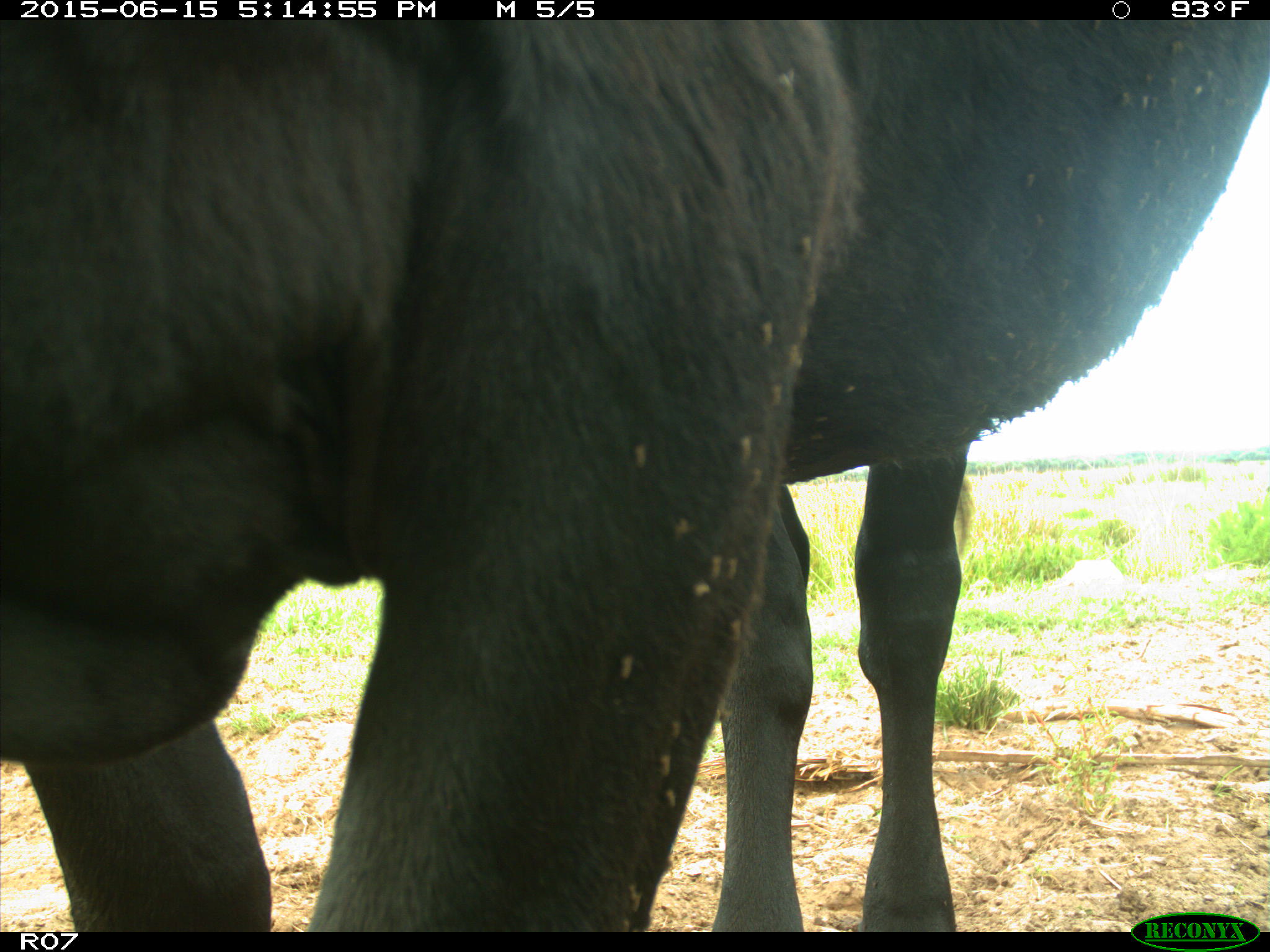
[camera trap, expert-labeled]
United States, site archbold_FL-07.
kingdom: Animalia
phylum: Chordata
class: Mammalia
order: Artiodactyla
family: Bovidae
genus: Bos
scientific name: Bos taurus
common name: domestic cow